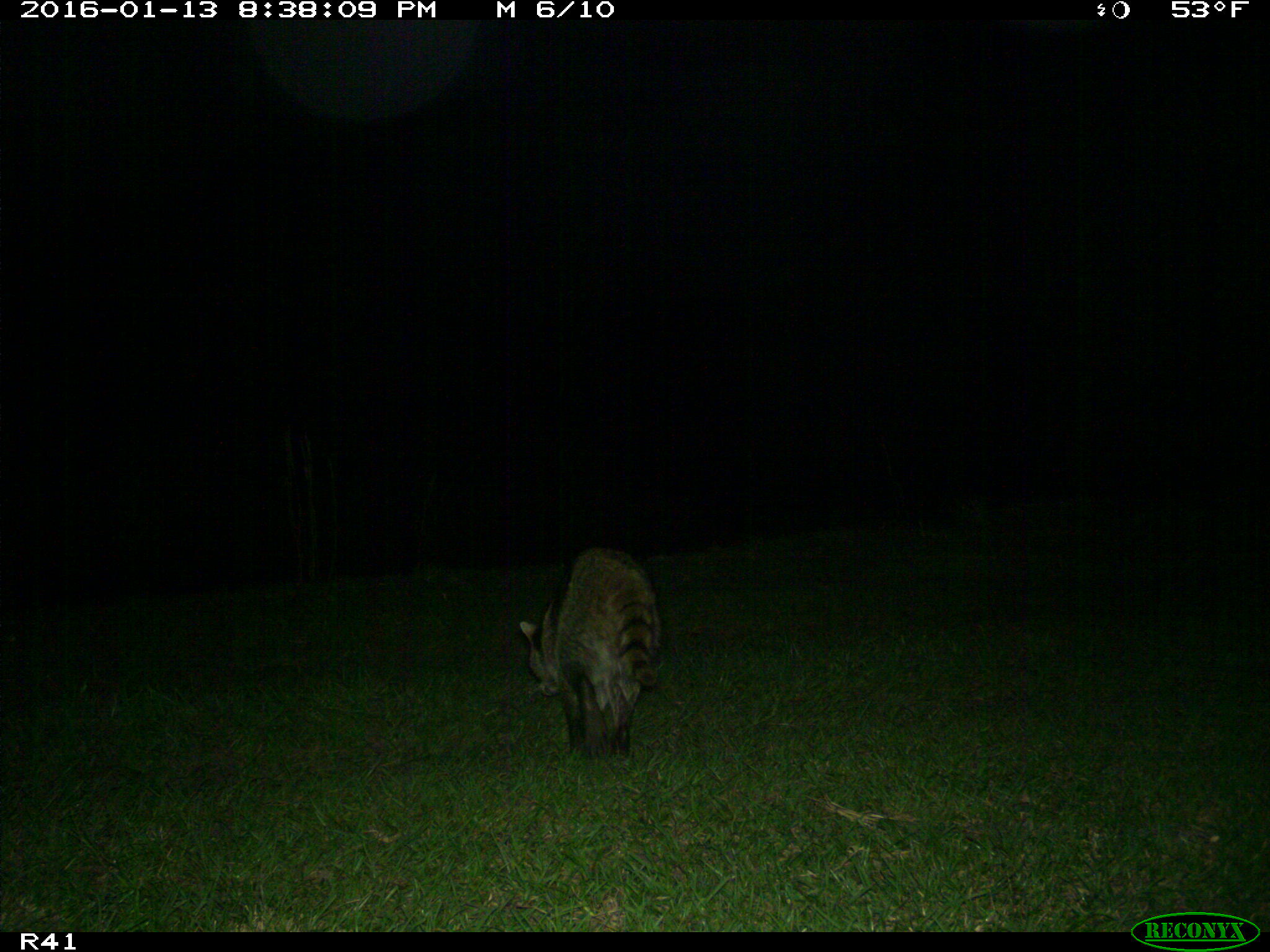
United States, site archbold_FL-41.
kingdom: Animalia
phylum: Chordata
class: Mammalia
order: Carnivora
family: Procyonidae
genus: Procyon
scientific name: Procyon lotor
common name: common raccoon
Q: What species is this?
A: Procyon lotor (common raccoon).